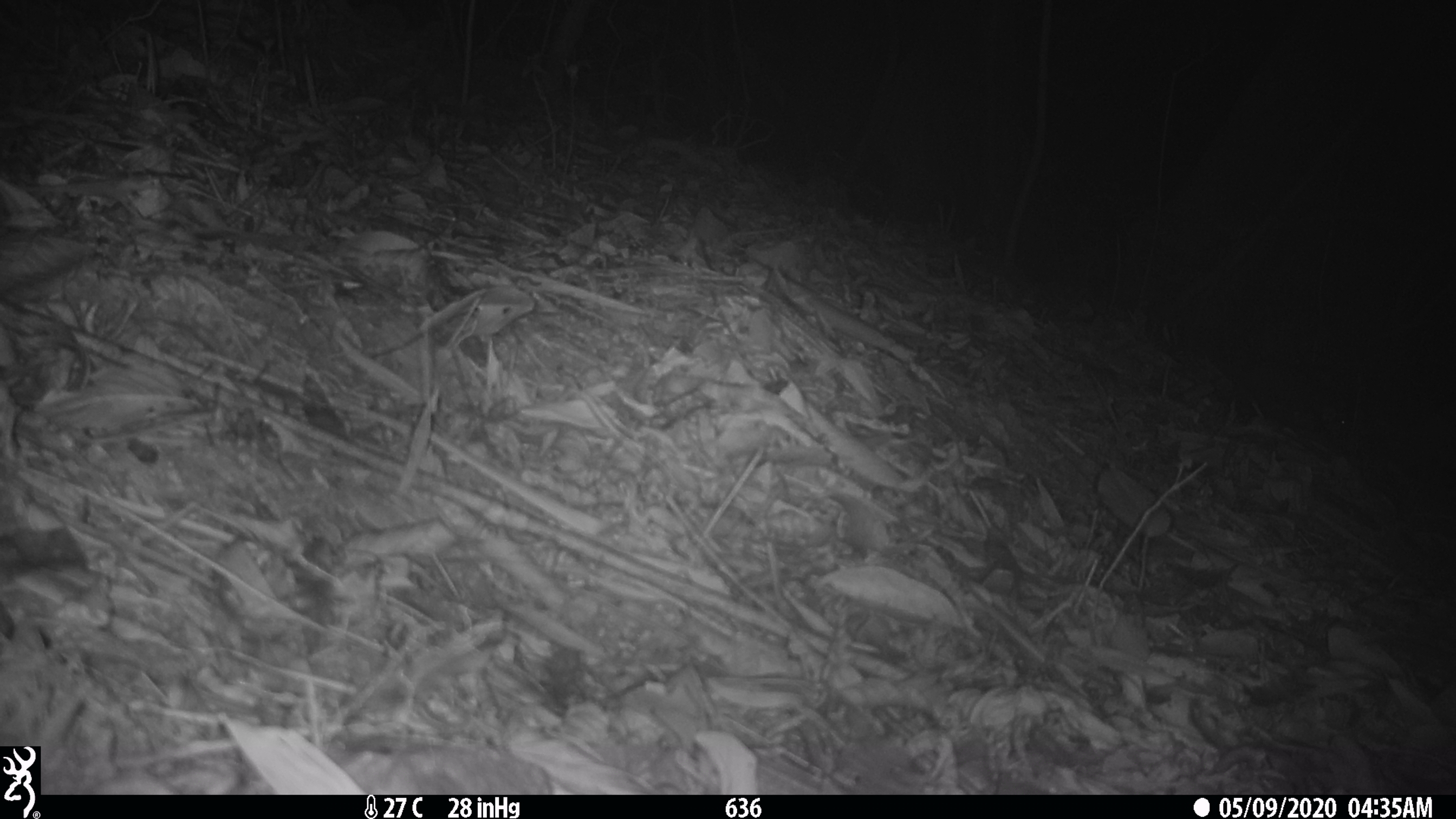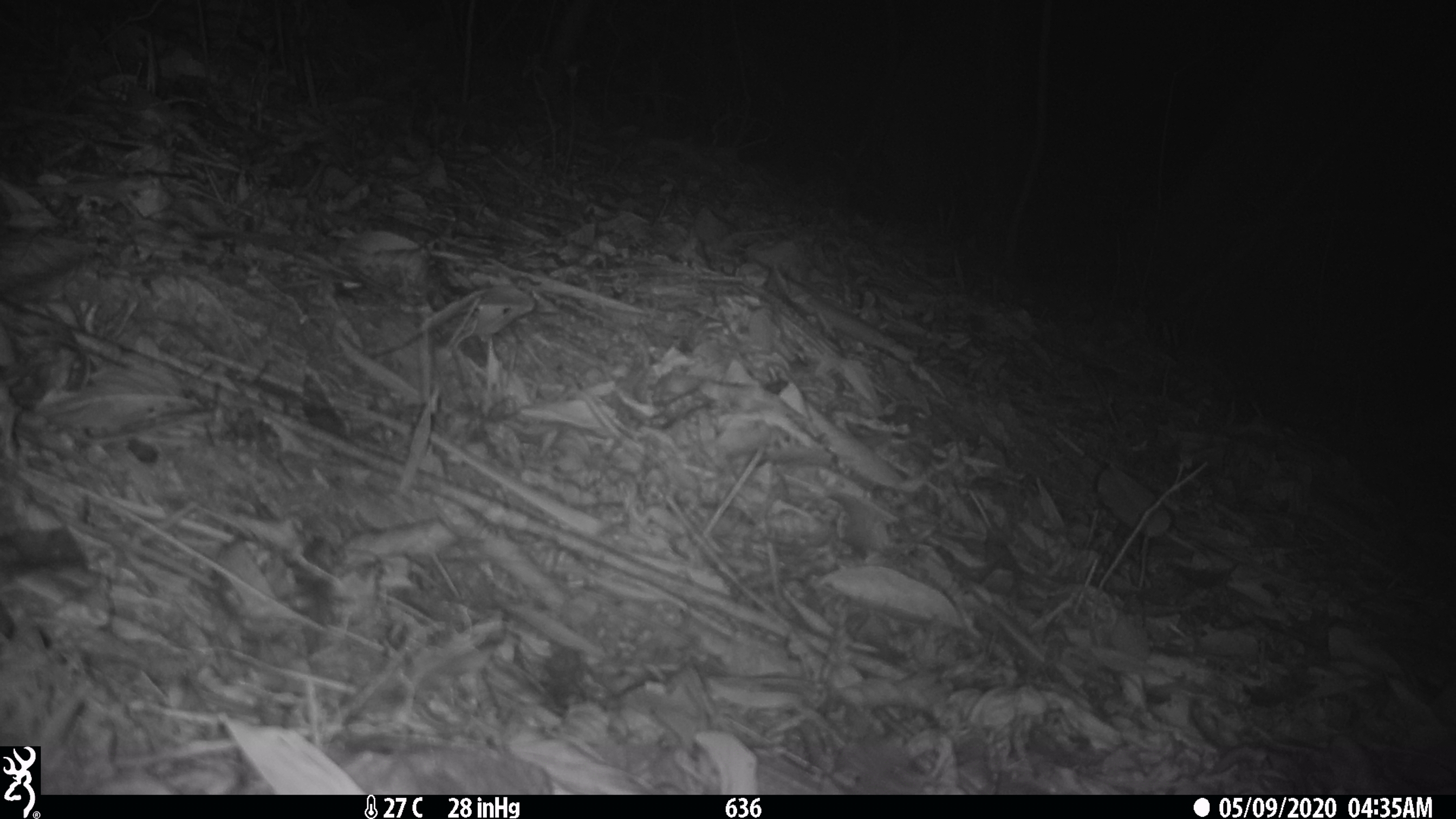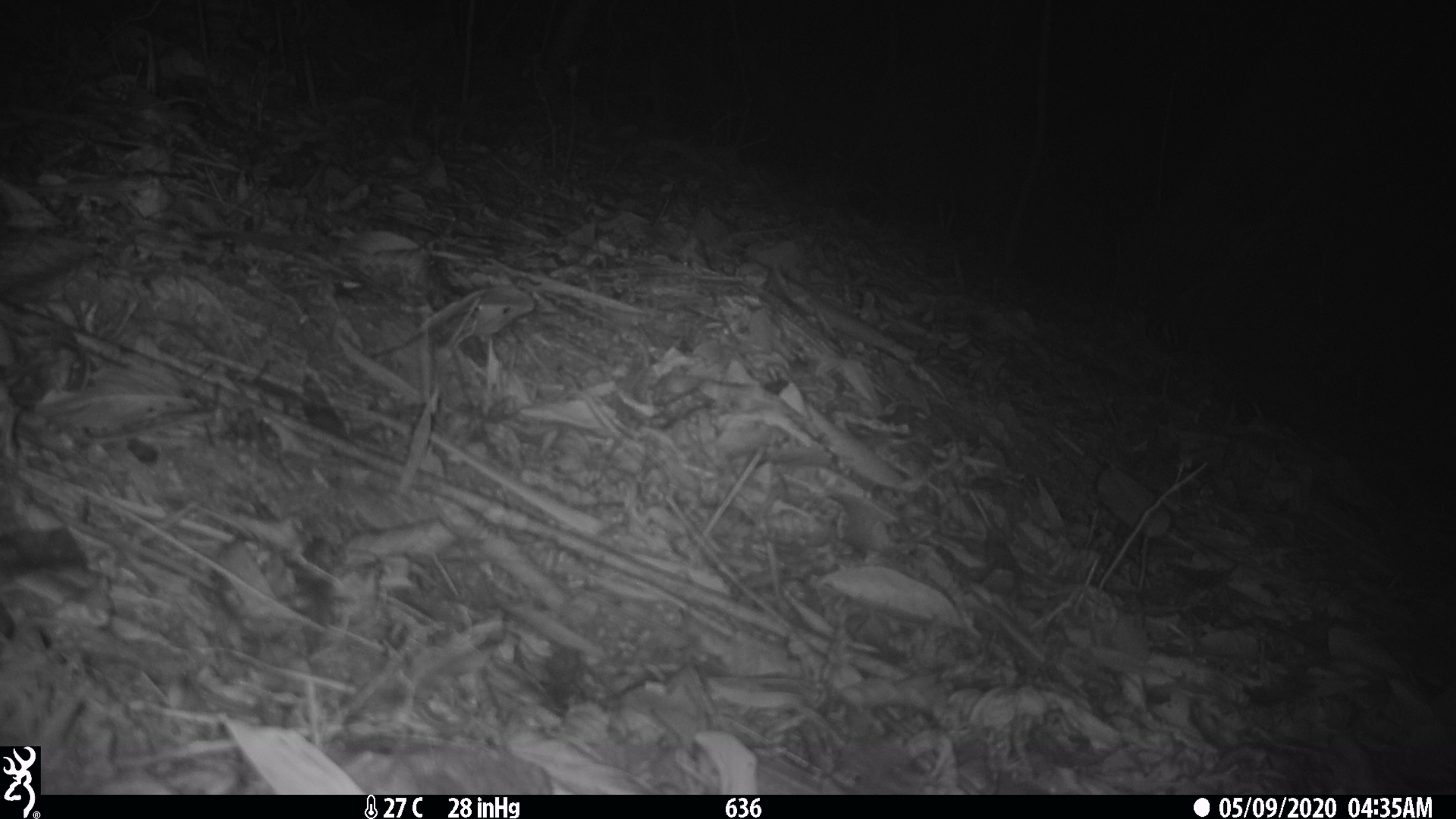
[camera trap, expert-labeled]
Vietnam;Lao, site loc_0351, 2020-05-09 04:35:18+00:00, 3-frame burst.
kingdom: Animalia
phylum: Chordata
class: Mammalia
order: Carnivora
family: Mustelidae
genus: Melogale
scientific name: Melogale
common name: ferret badger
Ferret badger (Melogale). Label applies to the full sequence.